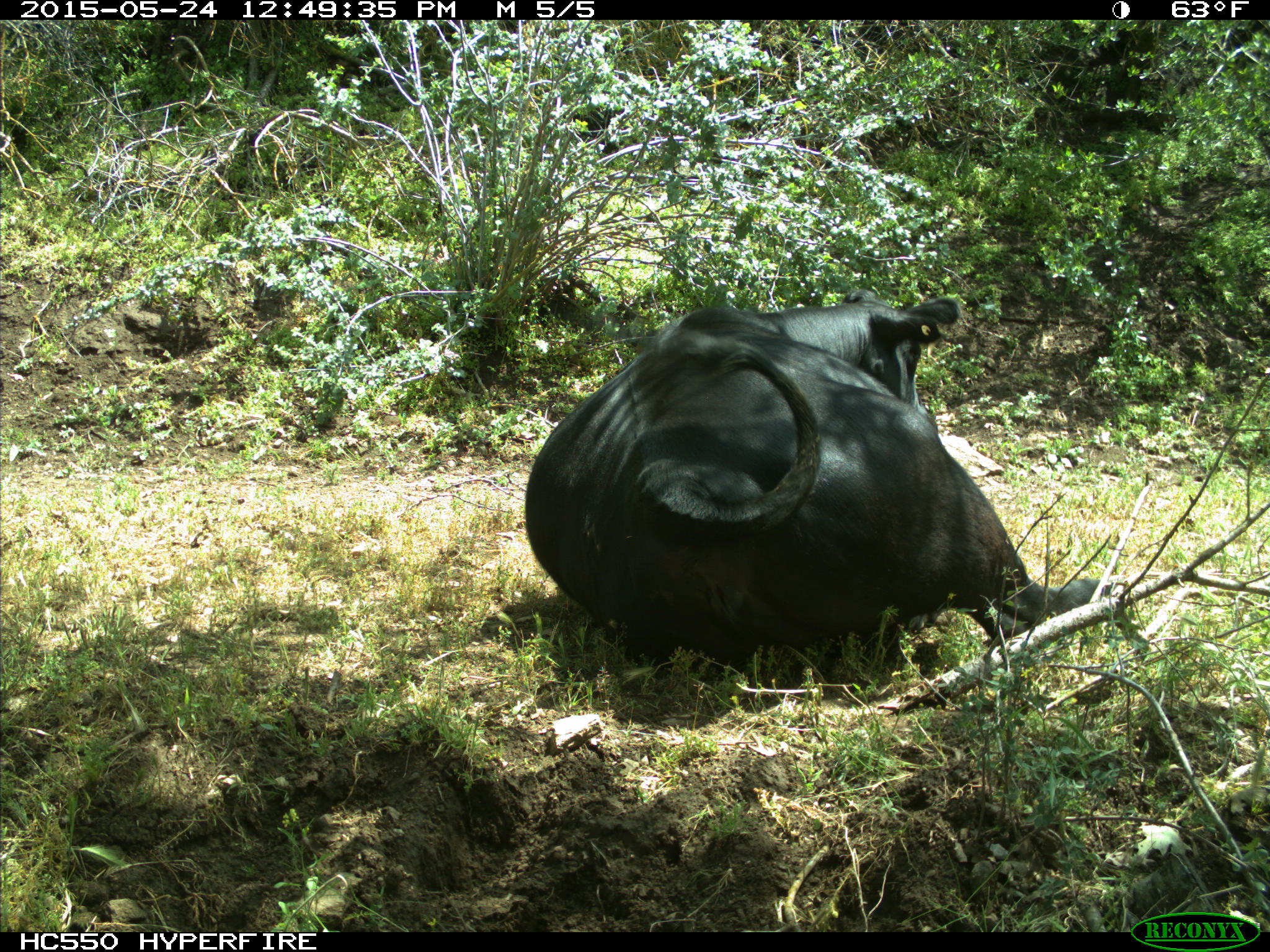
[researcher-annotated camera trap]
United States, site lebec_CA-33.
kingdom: Animalia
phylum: Chordata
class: Mammalia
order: Artiodactyla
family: Bovidae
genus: Bos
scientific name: Bos taurus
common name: domestic cow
Bos taurus (domestic cow).